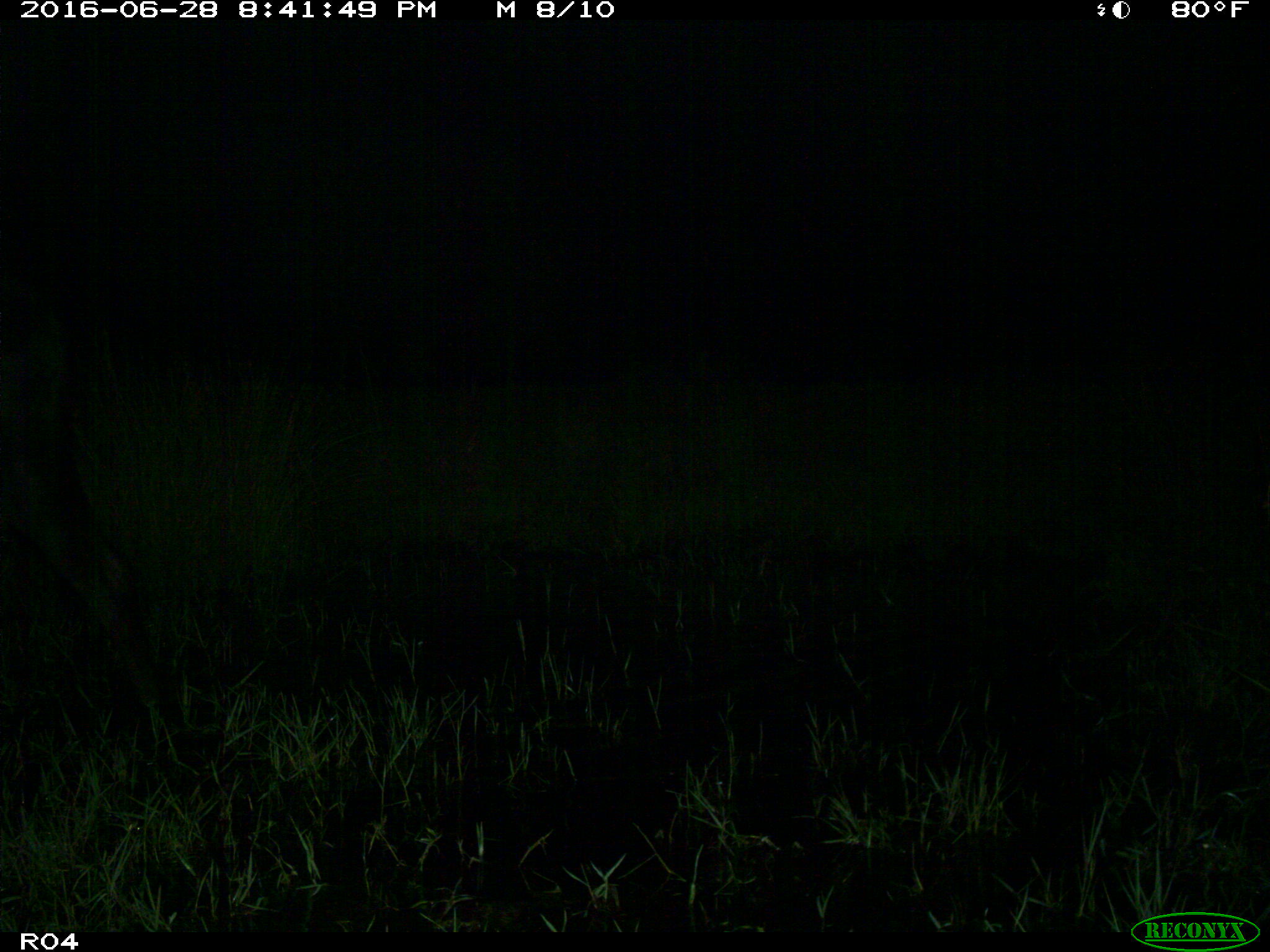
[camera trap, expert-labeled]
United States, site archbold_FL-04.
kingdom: Animalia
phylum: Chordata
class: Mammalia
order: Artiodactyla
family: Bovidae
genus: Bos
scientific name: Bos taurus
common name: domestic cow